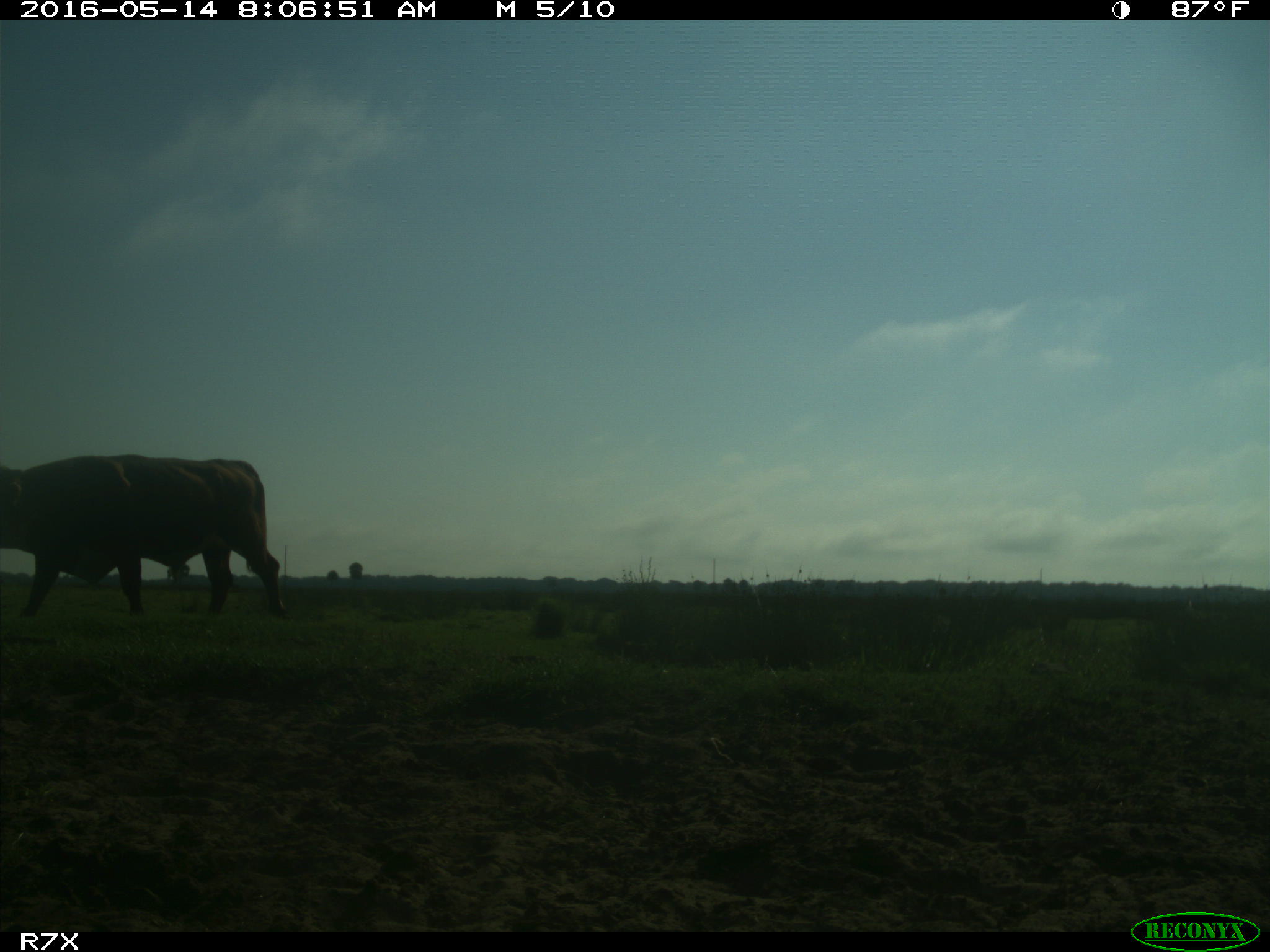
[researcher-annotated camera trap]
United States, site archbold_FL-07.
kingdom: Animalia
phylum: Chordata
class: Mammalia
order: Artiodactyla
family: Bovidae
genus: Bos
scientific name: Bos taurus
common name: domestic cow